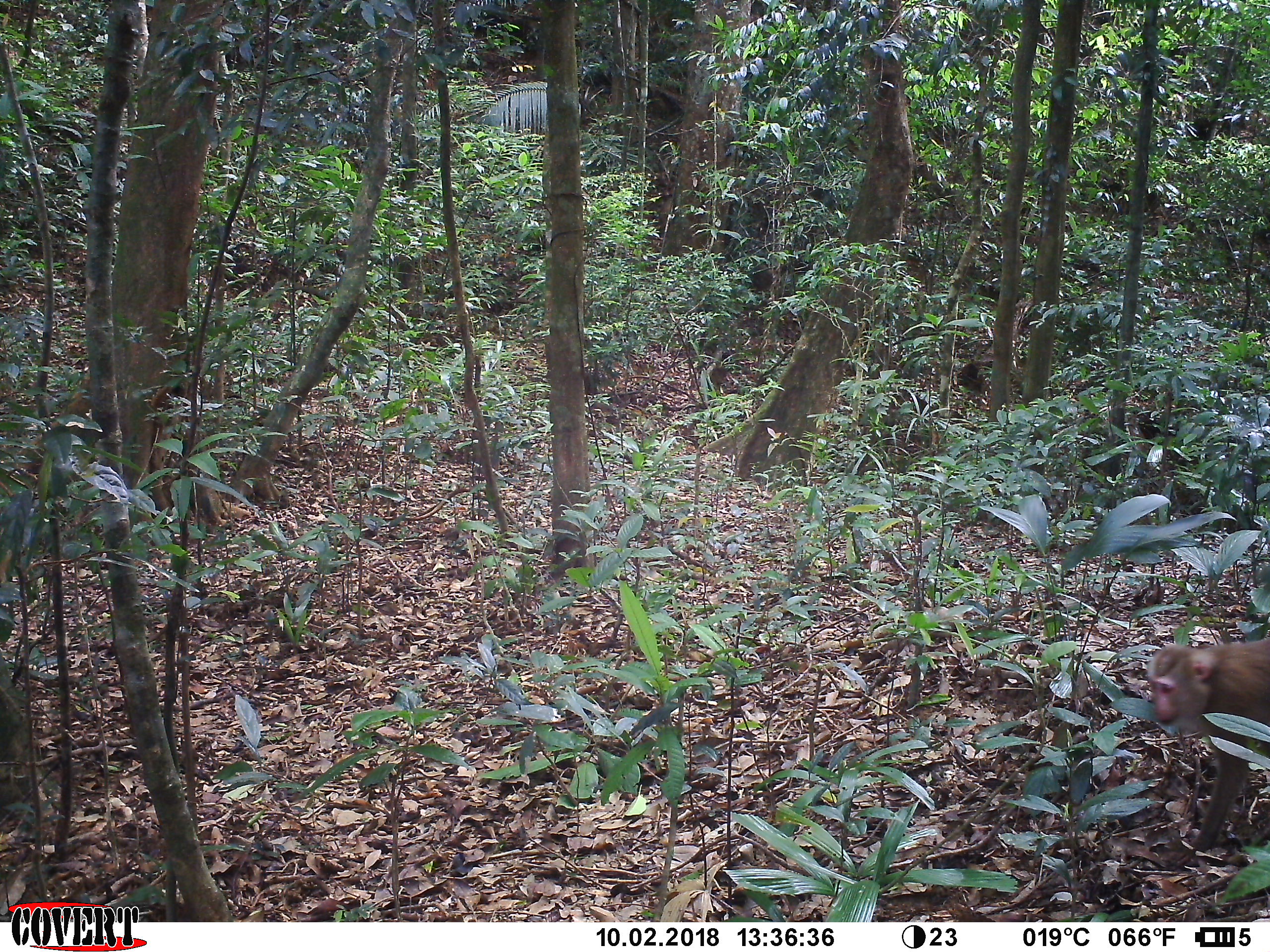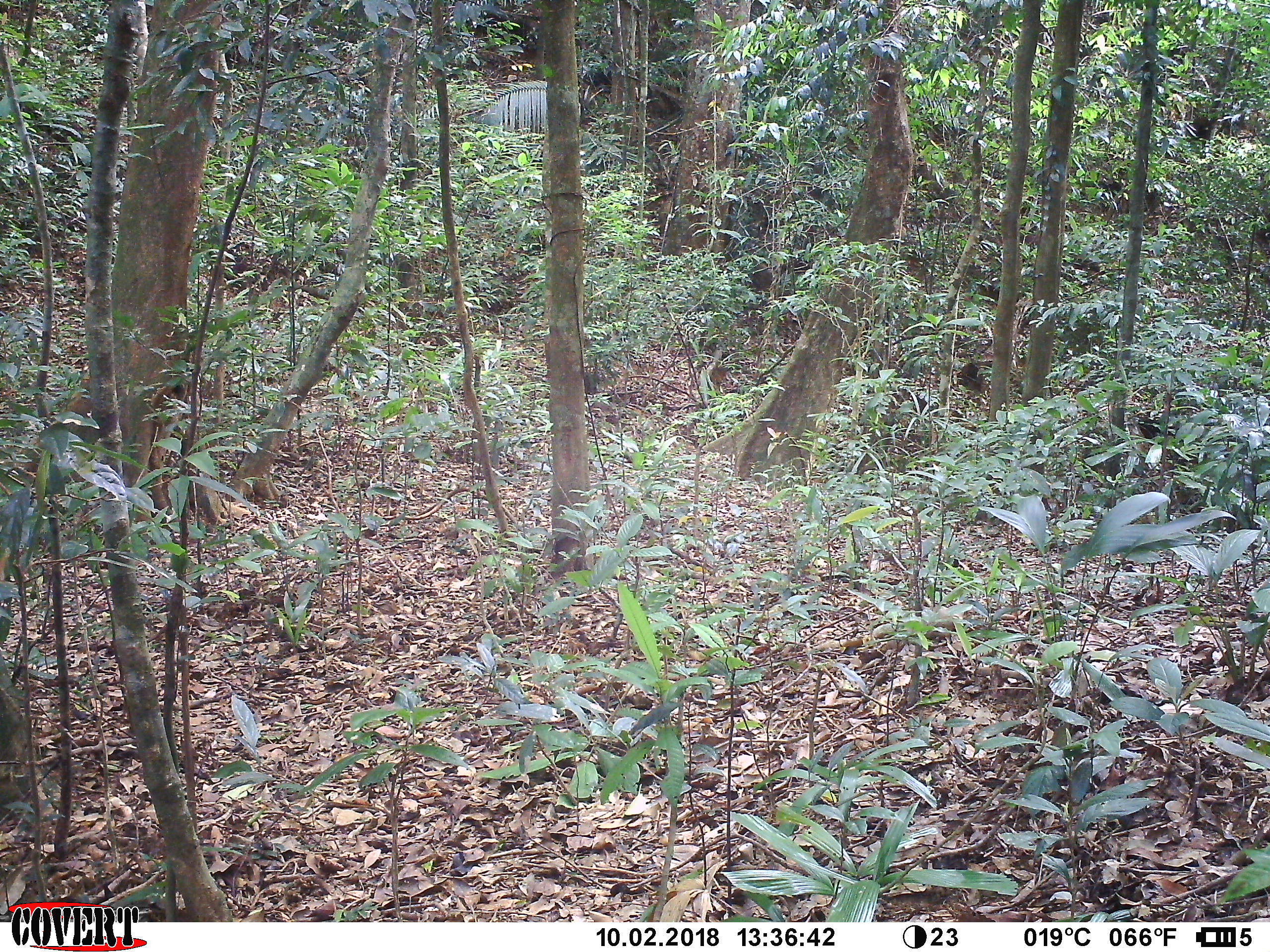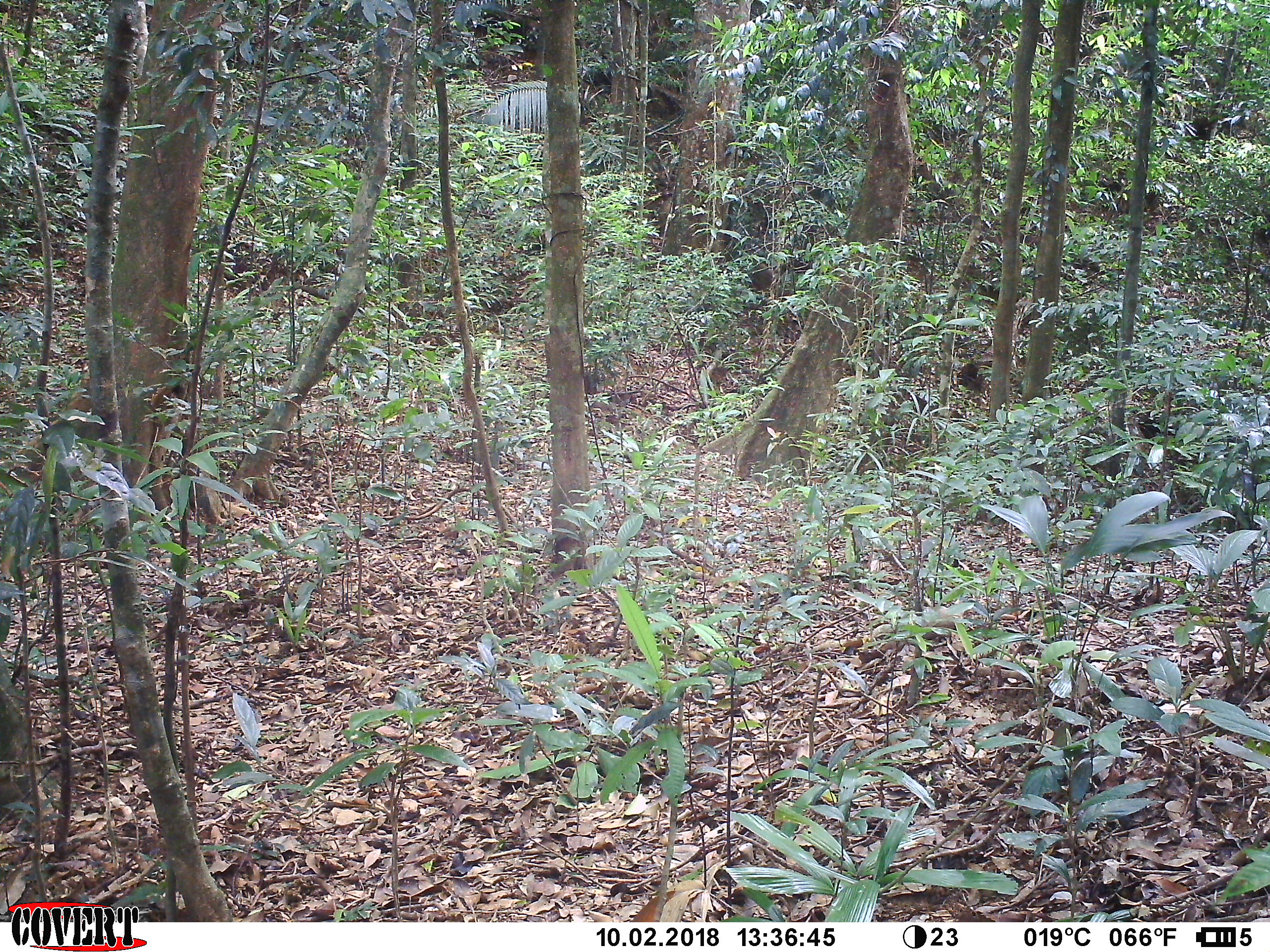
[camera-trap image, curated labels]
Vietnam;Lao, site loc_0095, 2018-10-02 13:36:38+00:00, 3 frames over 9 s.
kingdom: Animalia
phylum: Chordata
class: Mammalia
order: Primates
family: Cercopithecidae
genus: Macaca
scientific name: Macaca nemestrina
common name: pig-tailed macaque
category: pig tailed macaque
Pig tailed macaque (pig-tailed macaque) (Macaca nemestrina). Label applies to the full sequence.